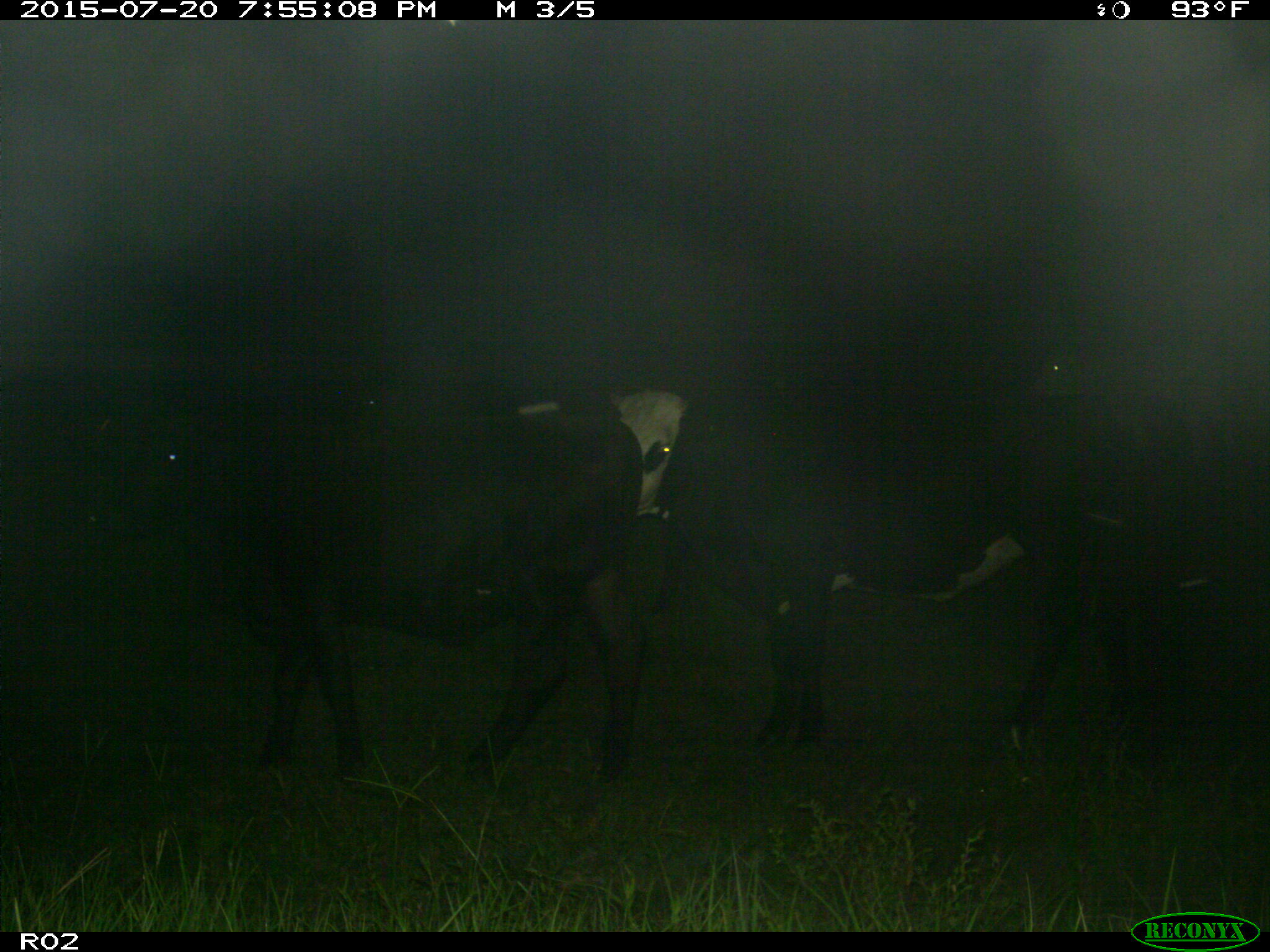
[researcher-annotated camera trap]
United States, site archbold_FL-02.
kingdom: Animalia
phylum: Chordata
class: Mammalia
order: Artiodactyla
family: Bovidae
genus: Bos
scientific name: Bos taurus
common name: domestic cow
Bos taurus (domestic cow).